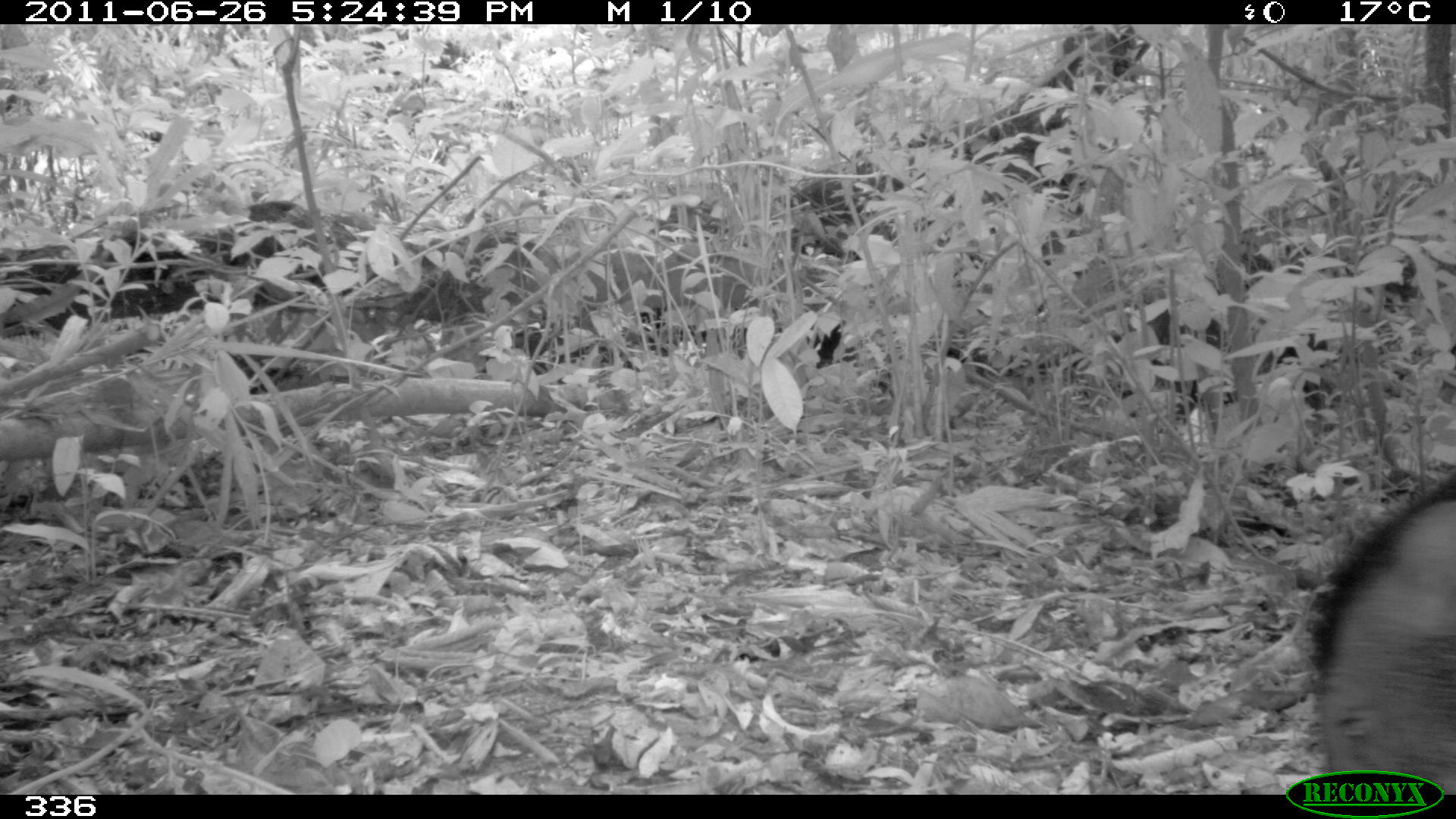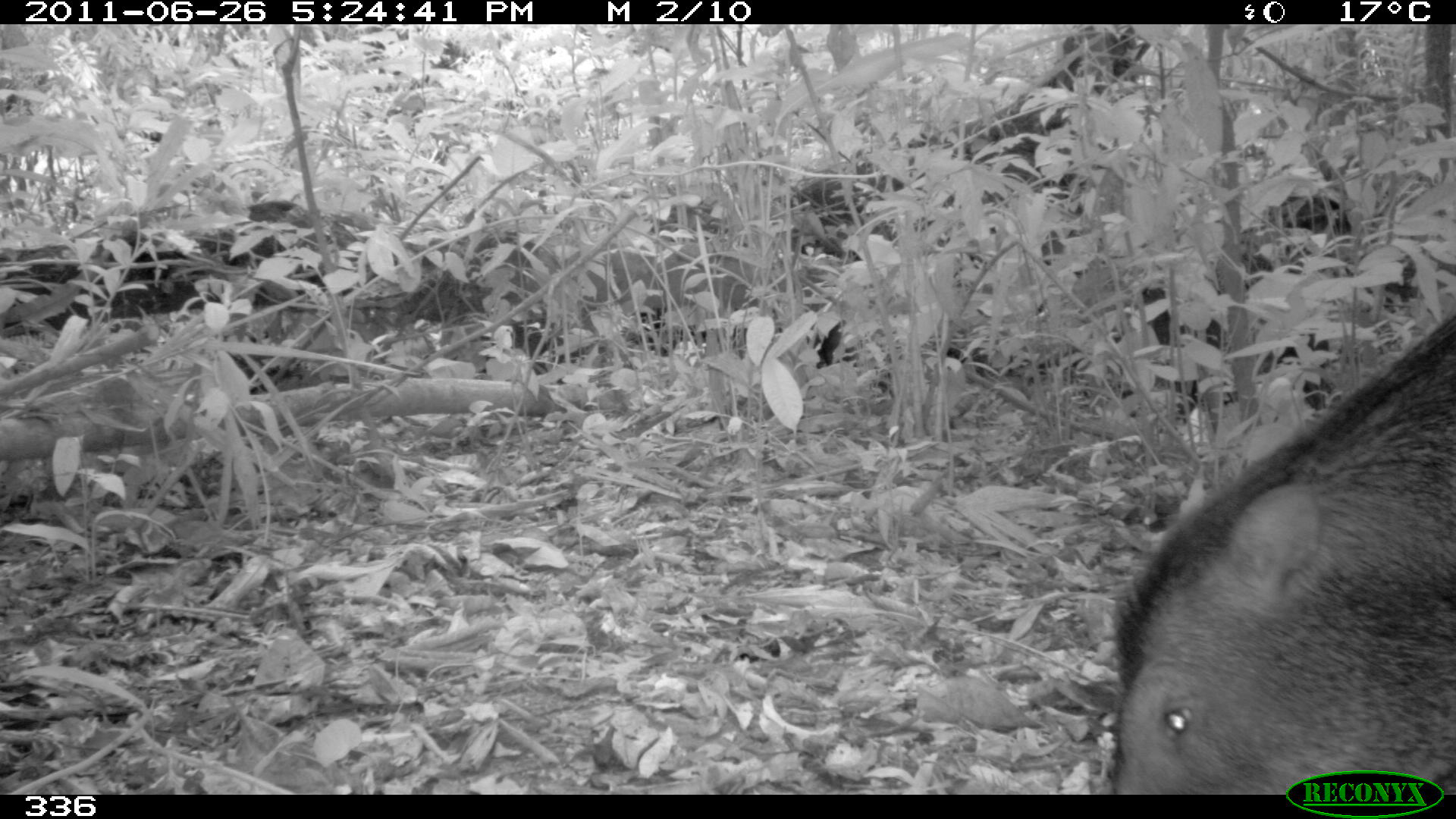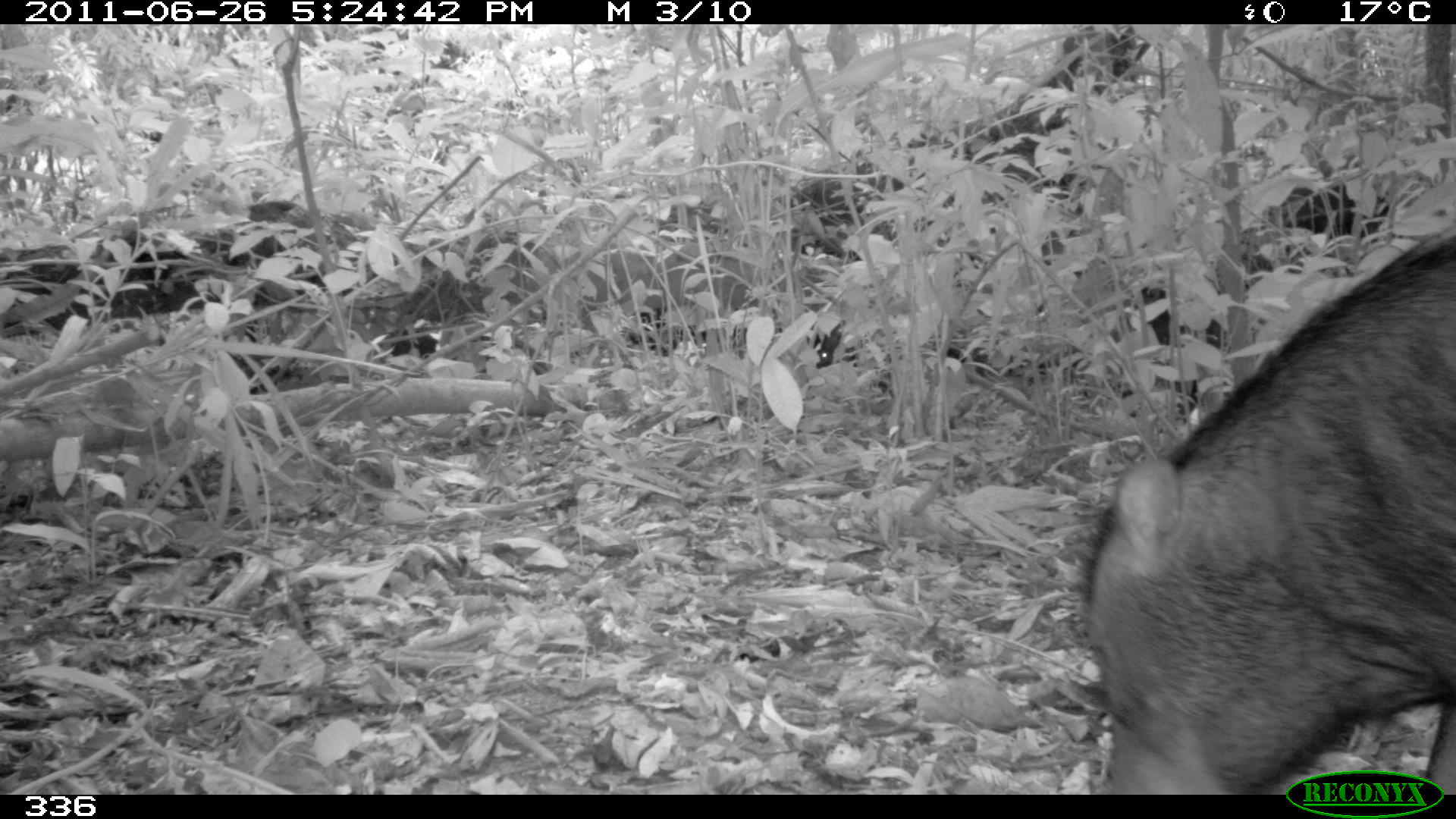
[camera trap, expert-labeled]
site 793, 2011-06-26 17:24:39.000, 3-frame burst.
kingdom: Animalia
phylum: Chordata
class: Mammalia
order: Artiodactyla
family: Tayassuidae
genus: Tayassu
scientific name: Tayassu pecari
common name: white-lipped peccary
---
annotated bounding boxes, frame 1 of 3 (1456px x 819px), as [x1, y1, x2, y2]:
tayassu pecari: [1310, 481, 1455, 795]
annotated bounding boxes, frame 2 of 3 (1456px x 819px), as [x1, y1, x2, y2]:
tayassu pecari: [1112, 307, 1455, 793]